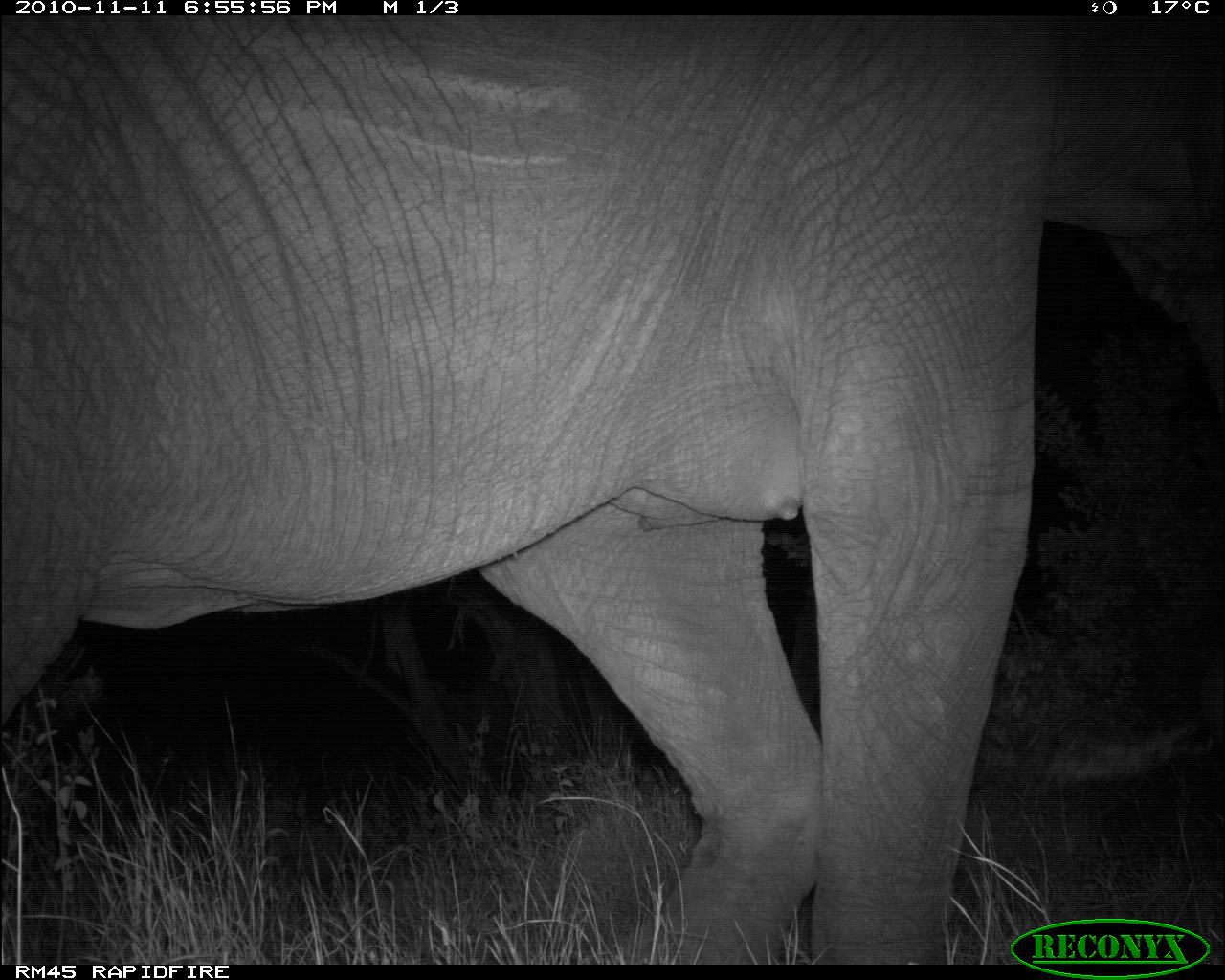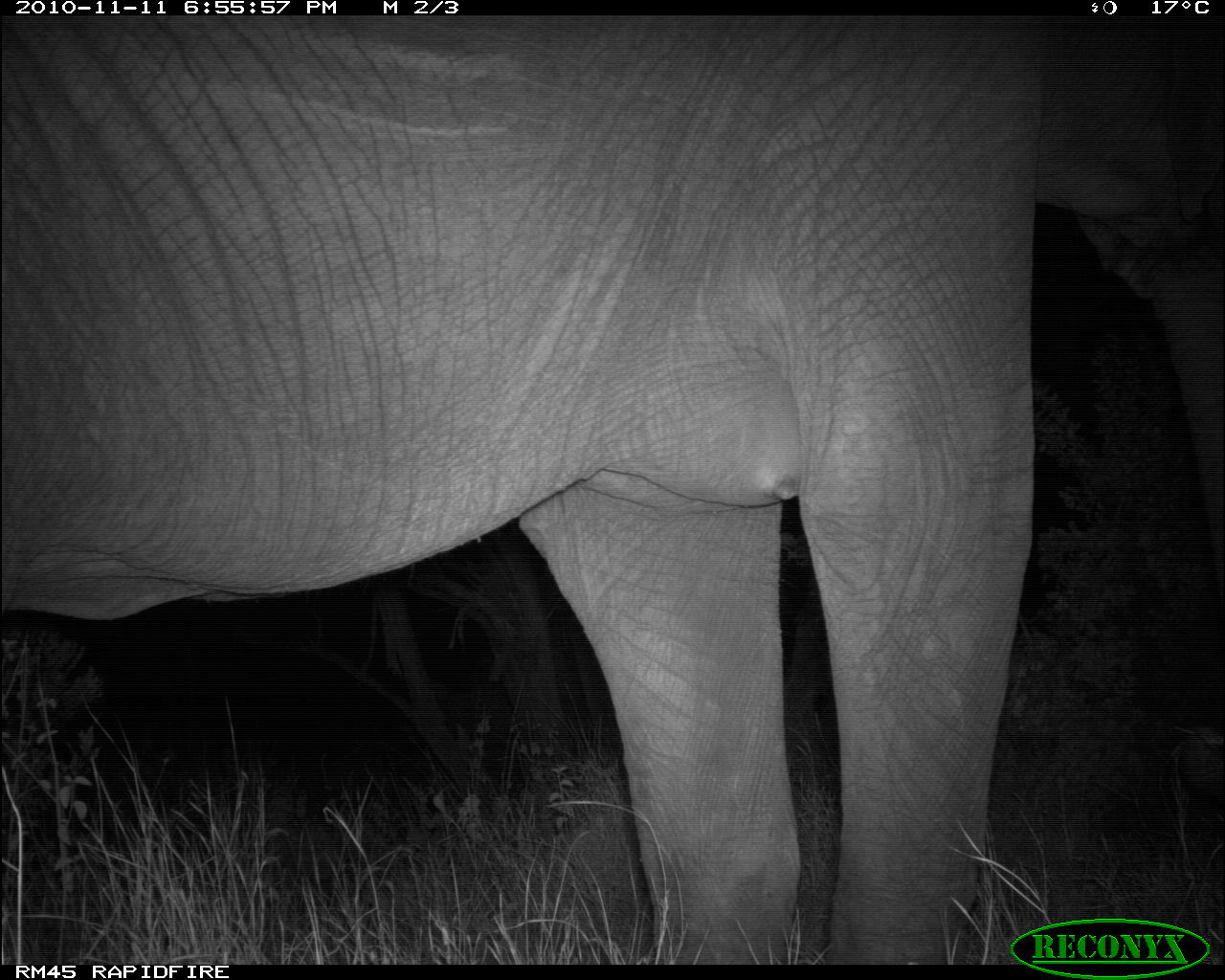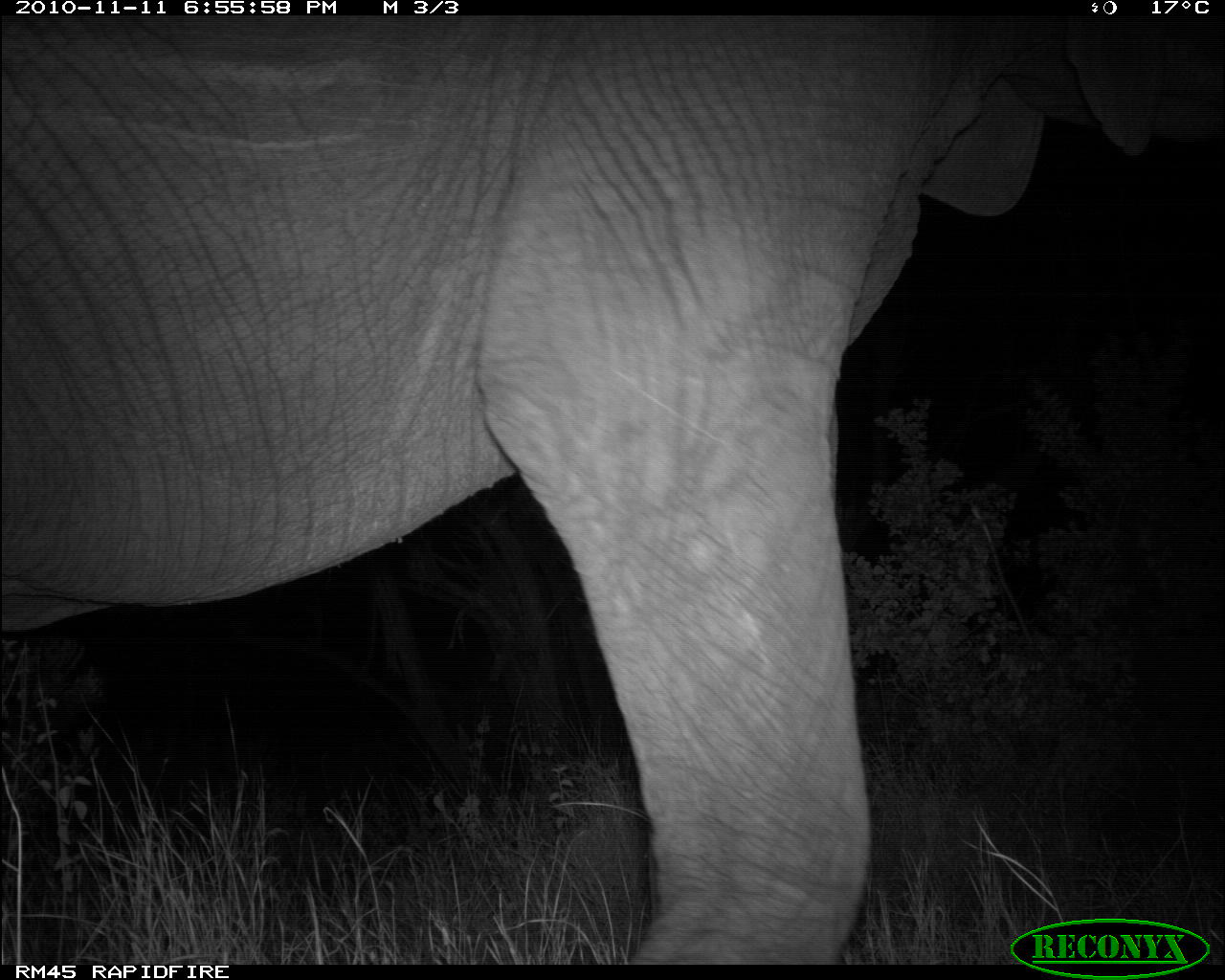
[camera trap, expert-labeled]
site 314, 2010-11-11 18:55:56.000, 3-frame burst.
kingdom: Animalia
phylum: Chordata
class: Mammalia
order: Proboscidea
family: Elephantidae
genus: Loxodonta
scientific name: Loxodonta africana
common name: african bush elephant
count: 1